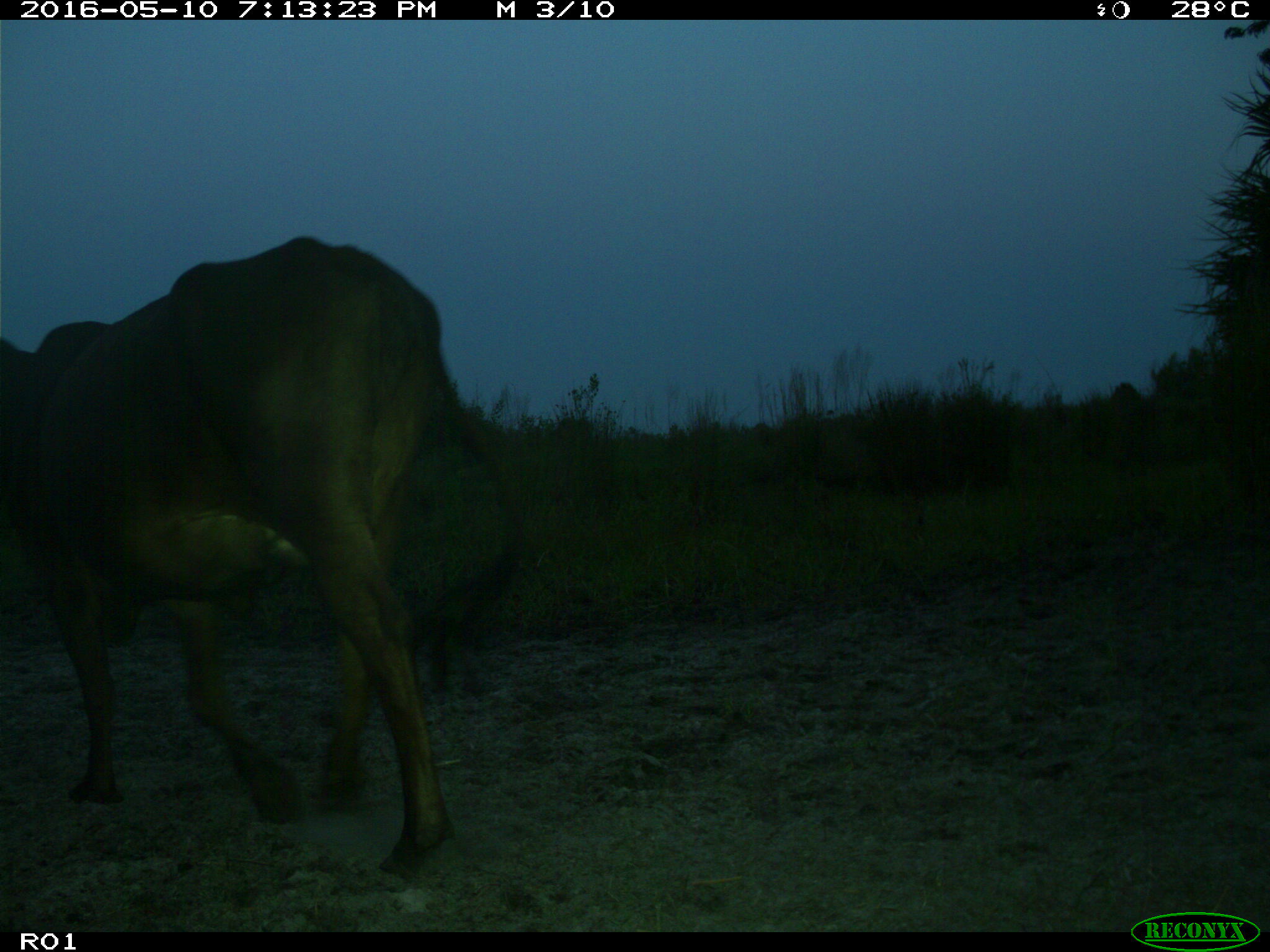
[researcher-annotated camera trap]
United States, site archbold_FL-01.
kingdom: Animalia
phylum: Chordata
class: Mammalia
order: Artiodactyla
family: Bovidae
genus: Bos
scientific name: Bos taurus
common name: domestic cow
Bos taurus (domestic cow).